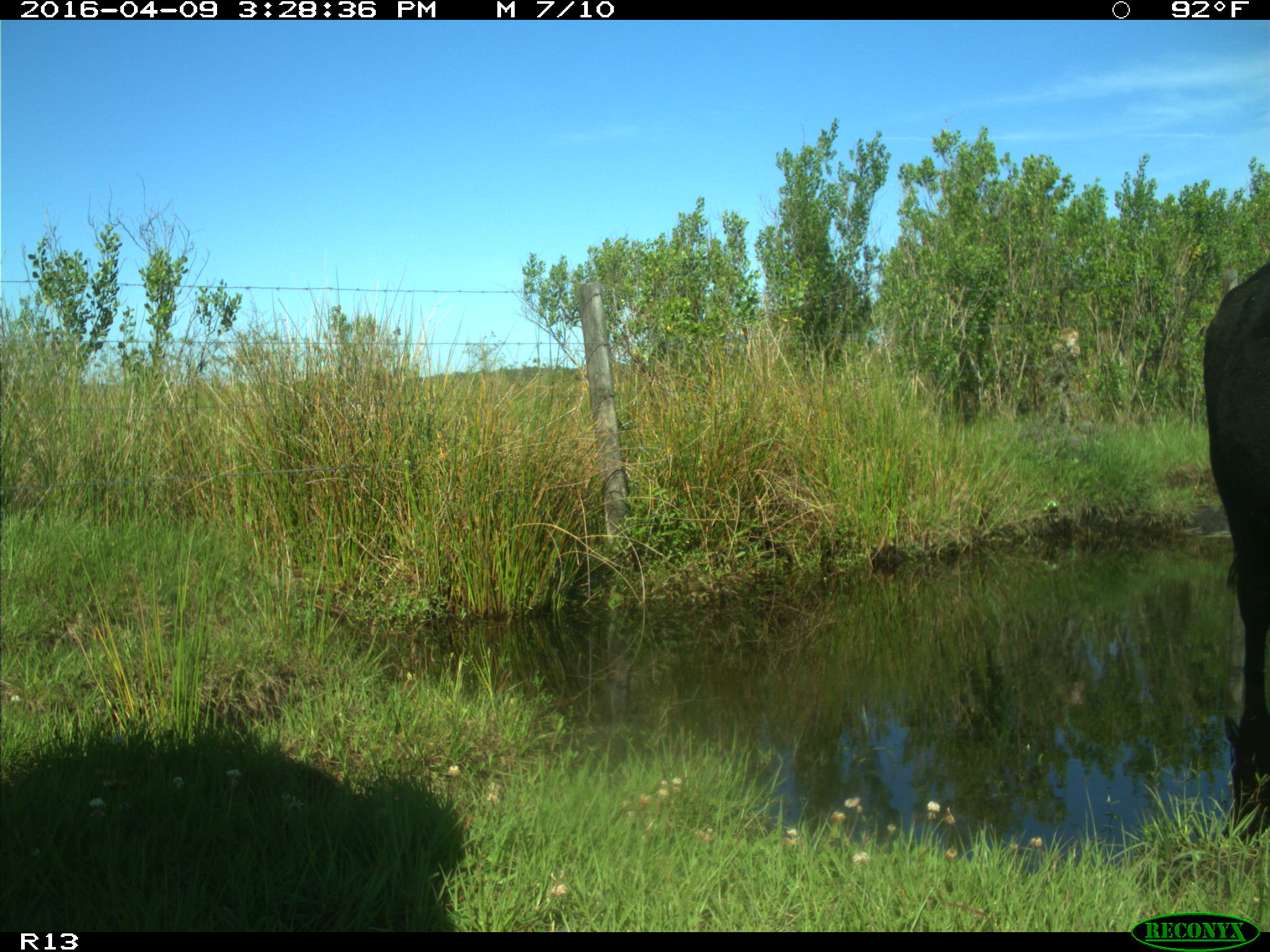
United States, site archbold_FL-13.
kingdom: Animalia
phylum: Chordata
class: Mammalia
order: Artiodactyla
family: Bovidae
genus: Bos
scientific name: Bos taurus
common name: domestic cow